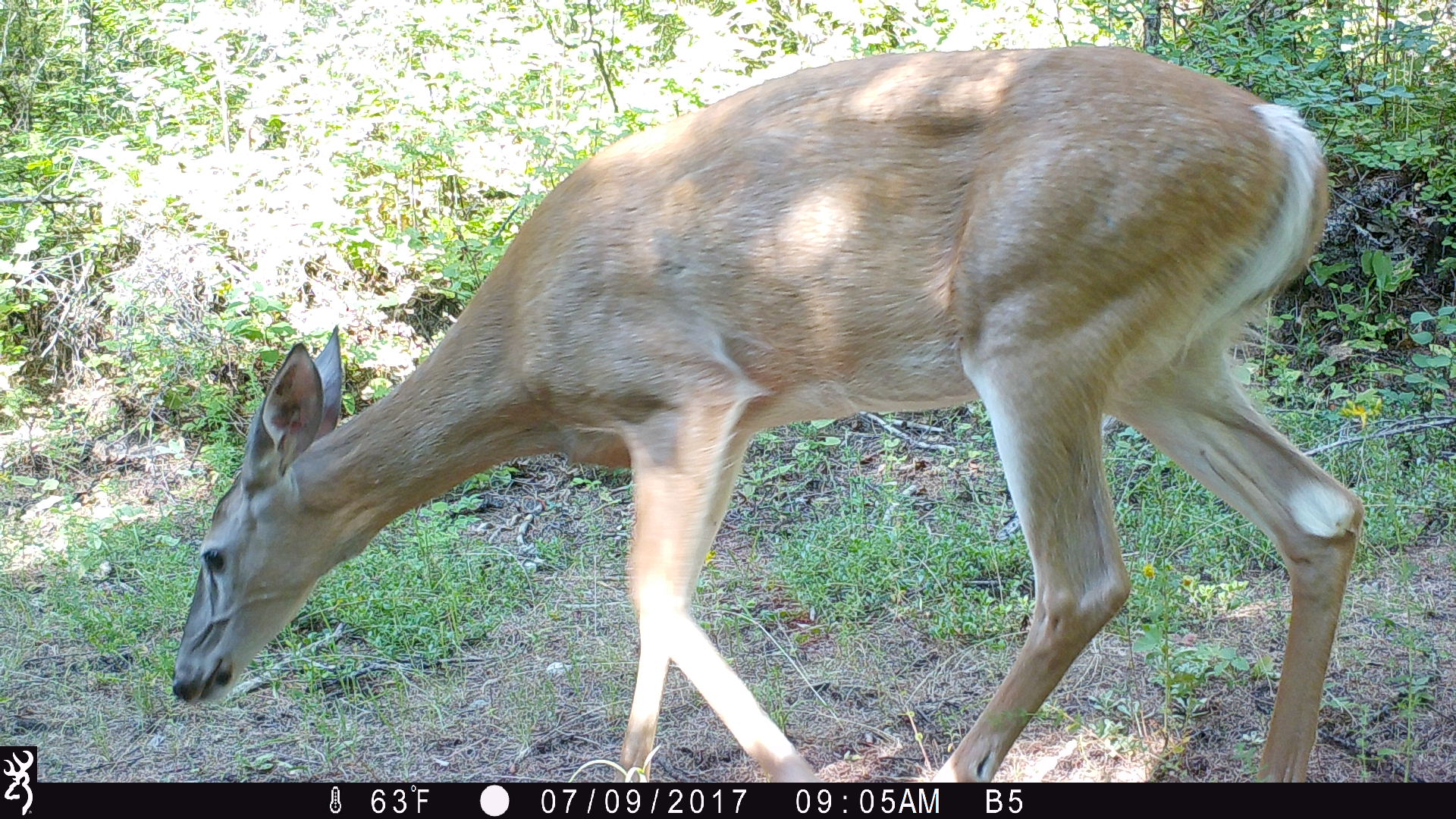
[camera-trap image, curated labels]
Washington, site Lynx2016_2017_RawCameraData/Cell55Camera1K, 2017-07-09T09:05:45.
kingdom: Animalia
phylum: Chordata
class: Mammalia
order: Artiodactyla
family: Cervidae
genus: Odocoileus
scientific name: Odocoileus virginianus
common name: white-tailed deer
Odocoileus virginianus (white-tailed deer). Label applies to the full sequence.